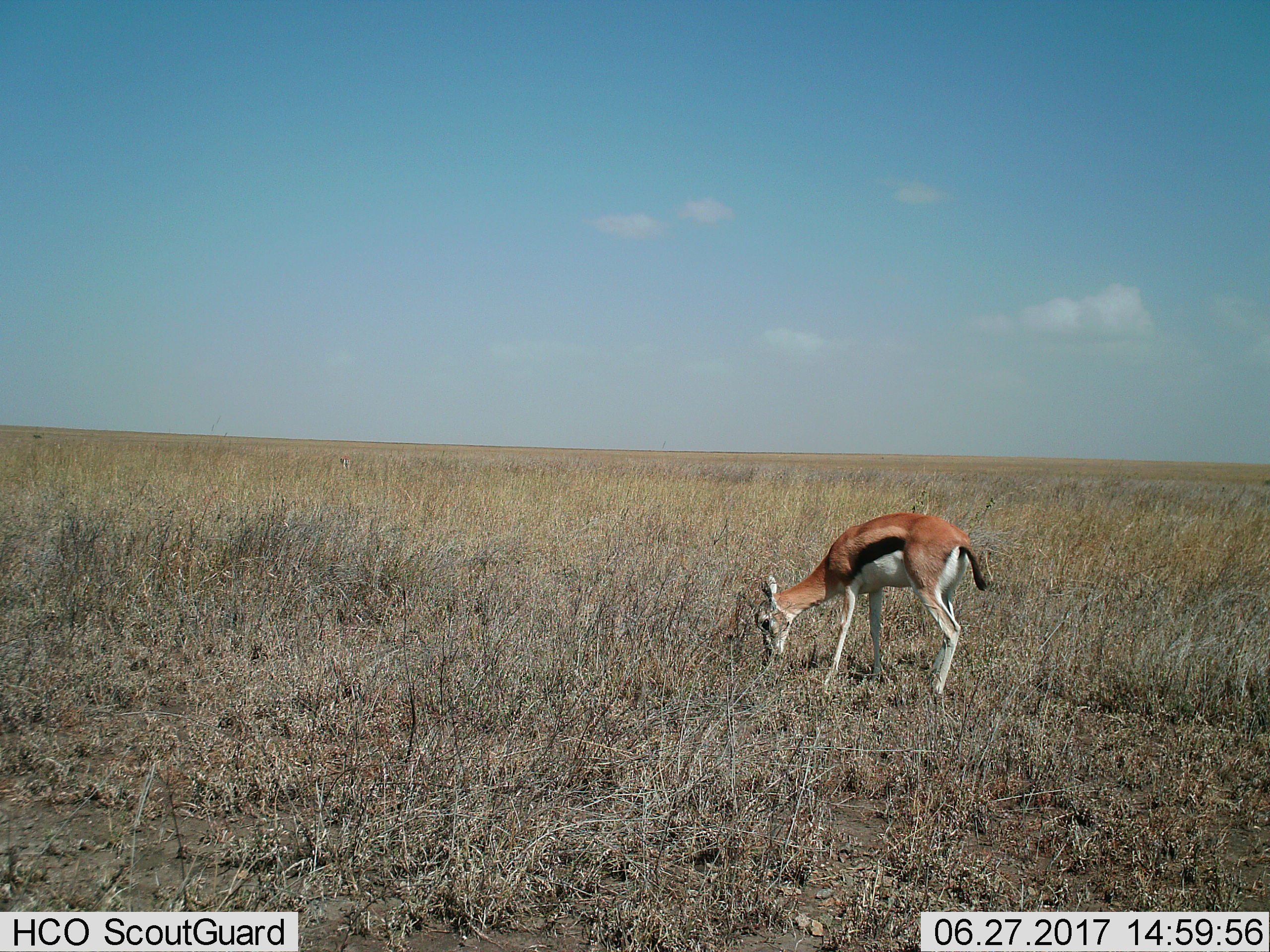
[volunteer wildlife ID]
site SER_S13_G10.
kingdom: Animalia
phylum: Chordata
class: Mammalia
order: Artiodactyla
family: Bovidae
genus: Eudorcas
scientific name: Eudorcas thomsonii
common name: thomson's gazelle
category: gazellethomsons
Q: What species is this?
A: Gazellethomsons (thomson's gazelle) (Eudorcas thomsonii).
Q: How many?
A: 1.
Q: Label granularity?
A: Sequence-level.